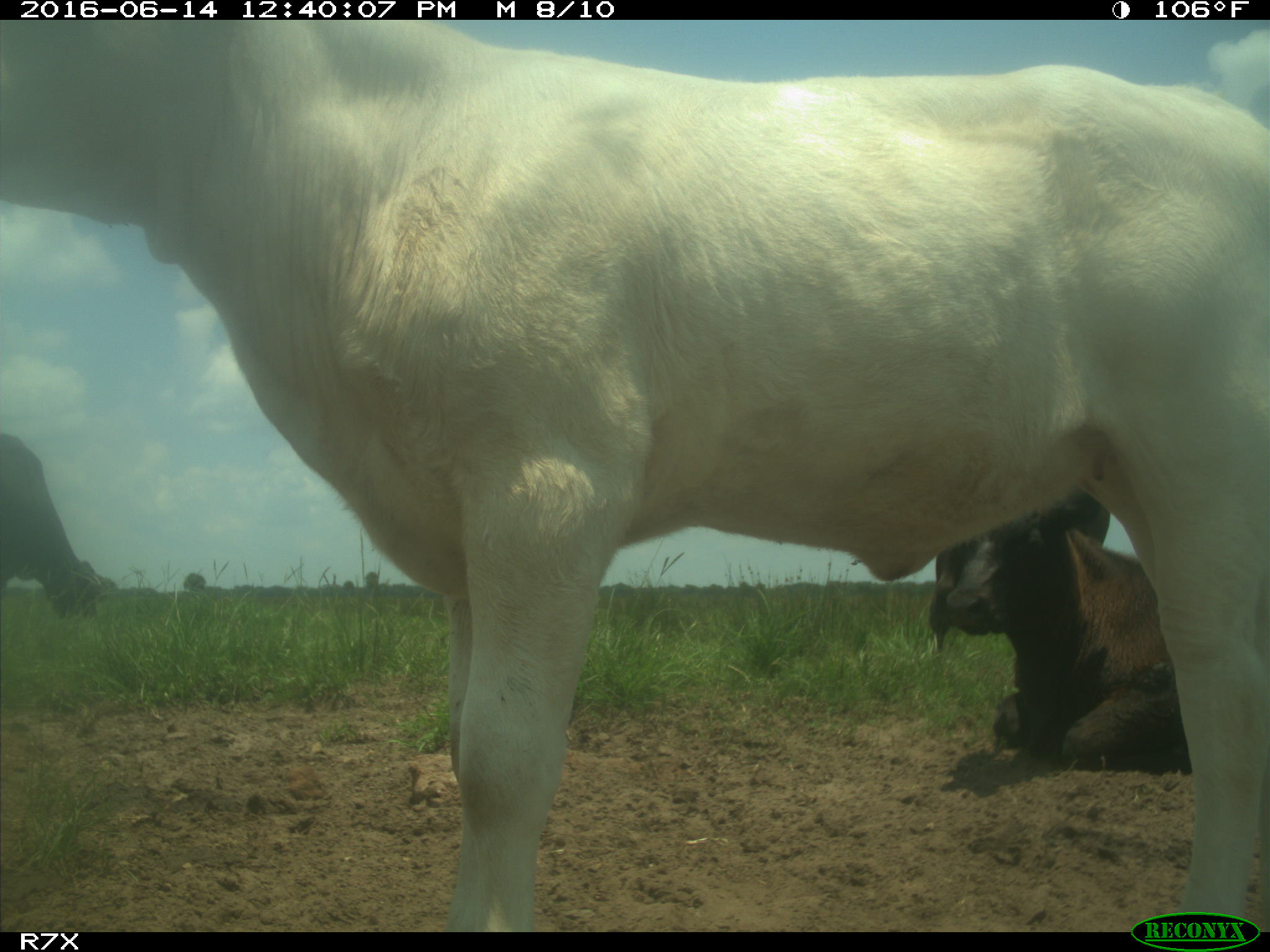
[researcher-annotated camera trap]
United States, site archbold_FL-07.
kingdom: Animalia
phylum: Chordata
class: Mammalia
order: Artiodactyla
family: Bovidae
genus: Bos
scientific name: Bos taurus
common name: domestic cow